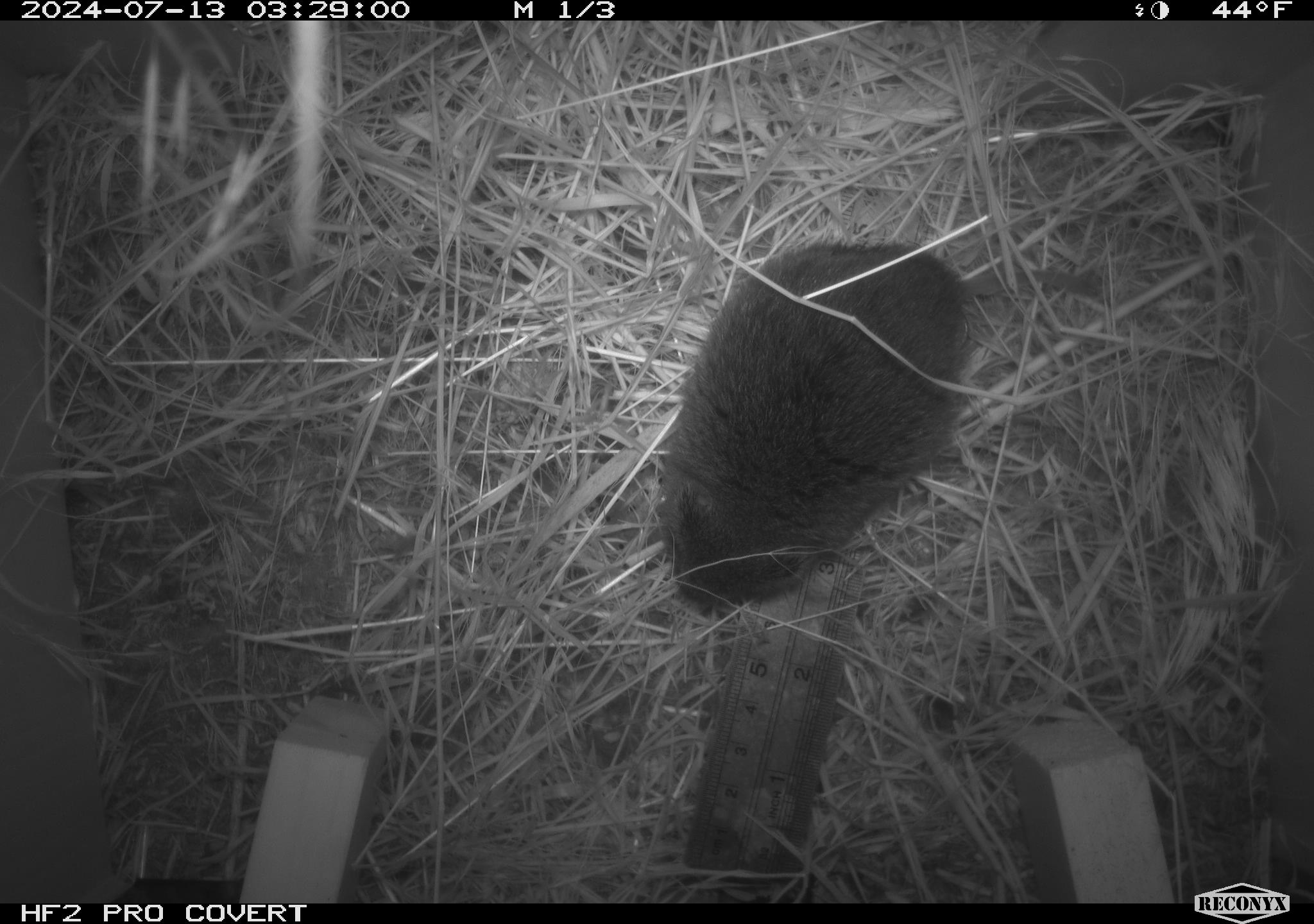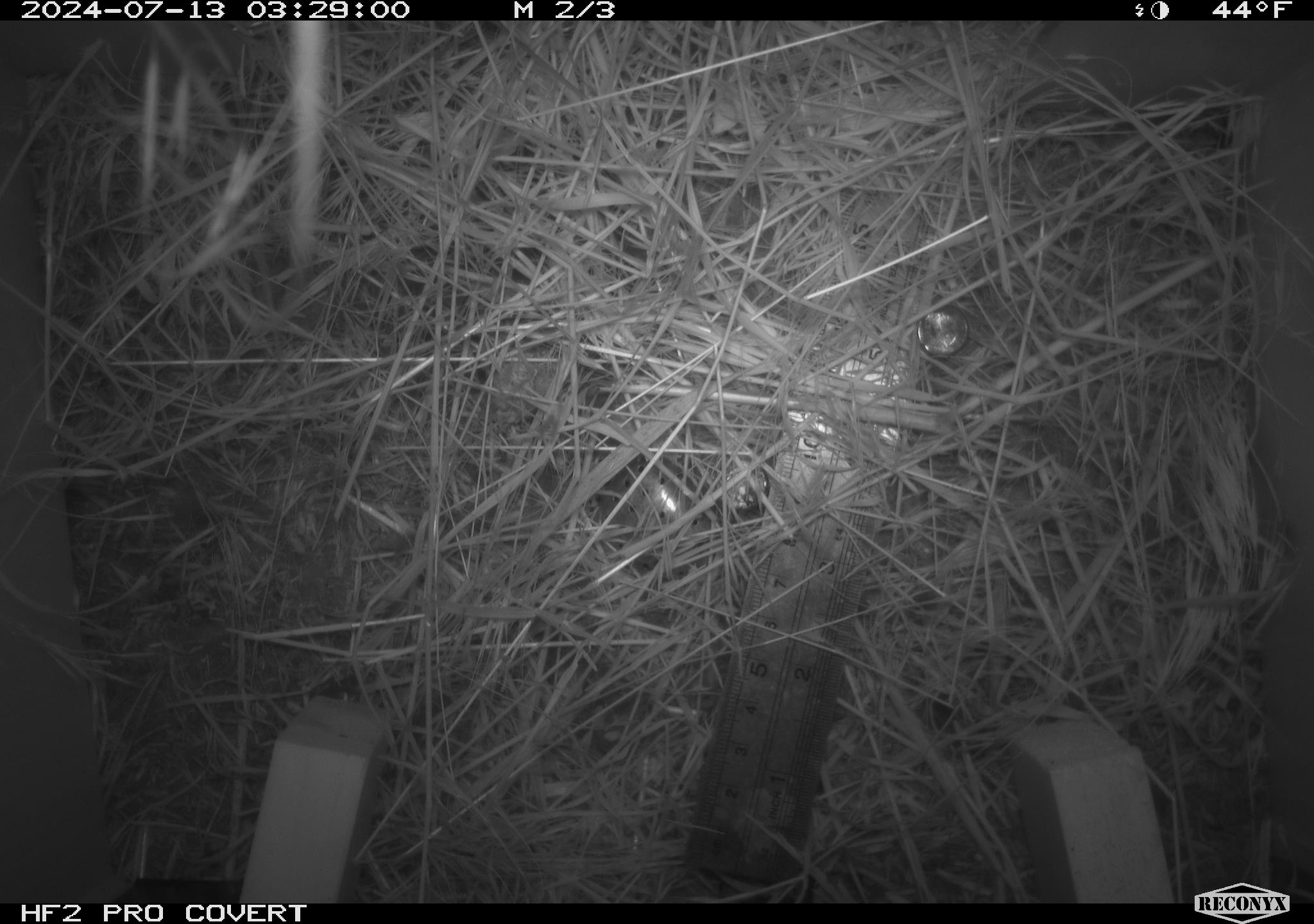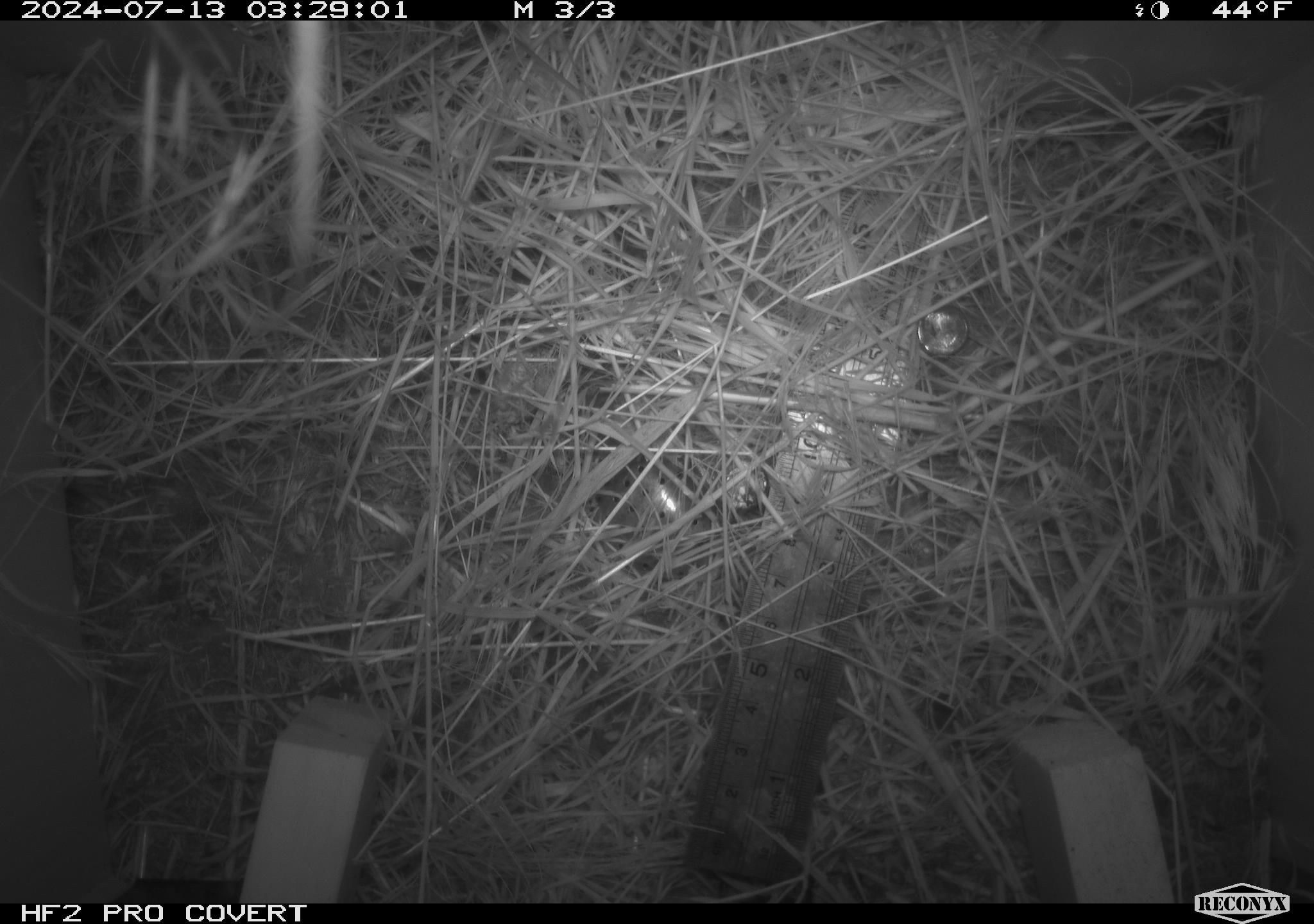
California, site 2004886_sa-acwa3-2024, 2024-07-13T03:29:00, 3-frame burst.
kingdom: Animalia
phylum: Chordata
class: Mammalia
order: Rodentia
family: Cricetidae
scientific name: Arvicolinae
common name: voles, lemmings, and muskrats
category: arvicolinae subfamily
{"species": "arvicolinae subfamily (voles, lemmings, and muskrats) (Arvicolinae)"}